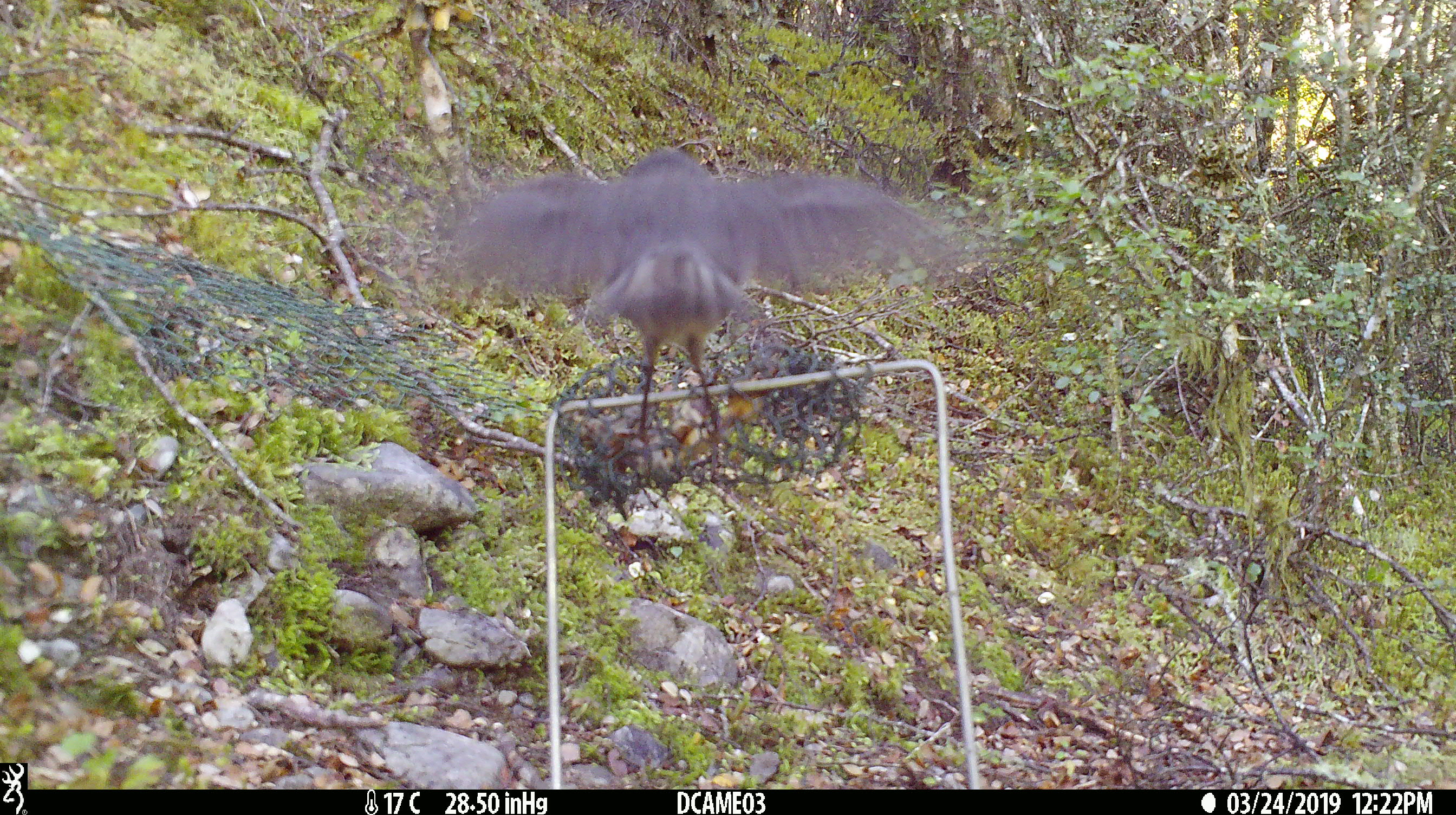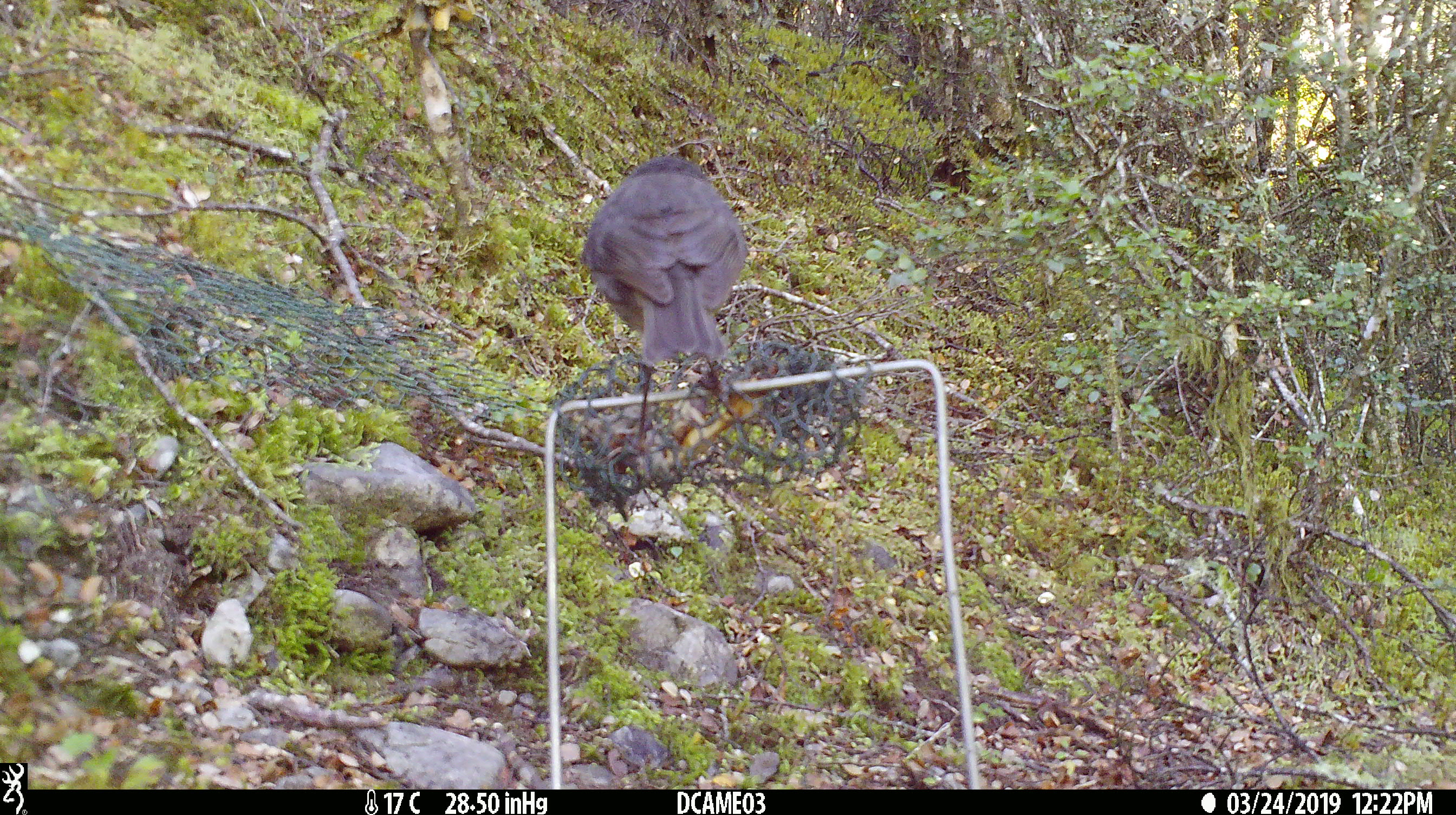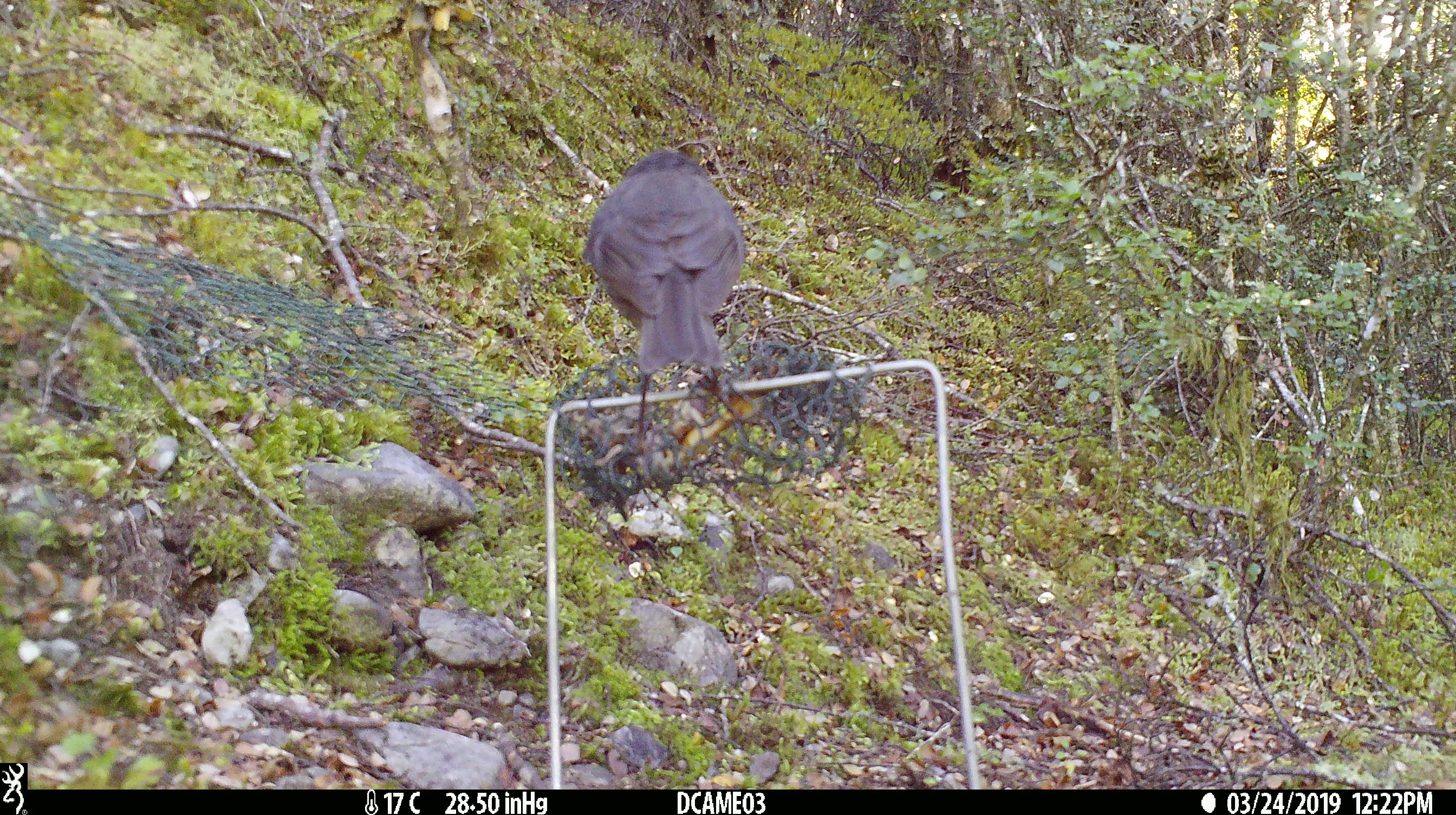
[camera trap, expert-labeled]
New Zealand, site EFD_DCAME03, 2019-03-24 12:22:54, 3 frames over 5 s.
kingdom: Animalia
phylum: Chordata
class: Aves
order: Passeriformes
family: Petroicidae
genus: Petroica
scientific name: Petroica australis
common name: new zealand robin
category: robin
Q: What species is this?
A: Robin (new zealand robin) (Petroica australis).